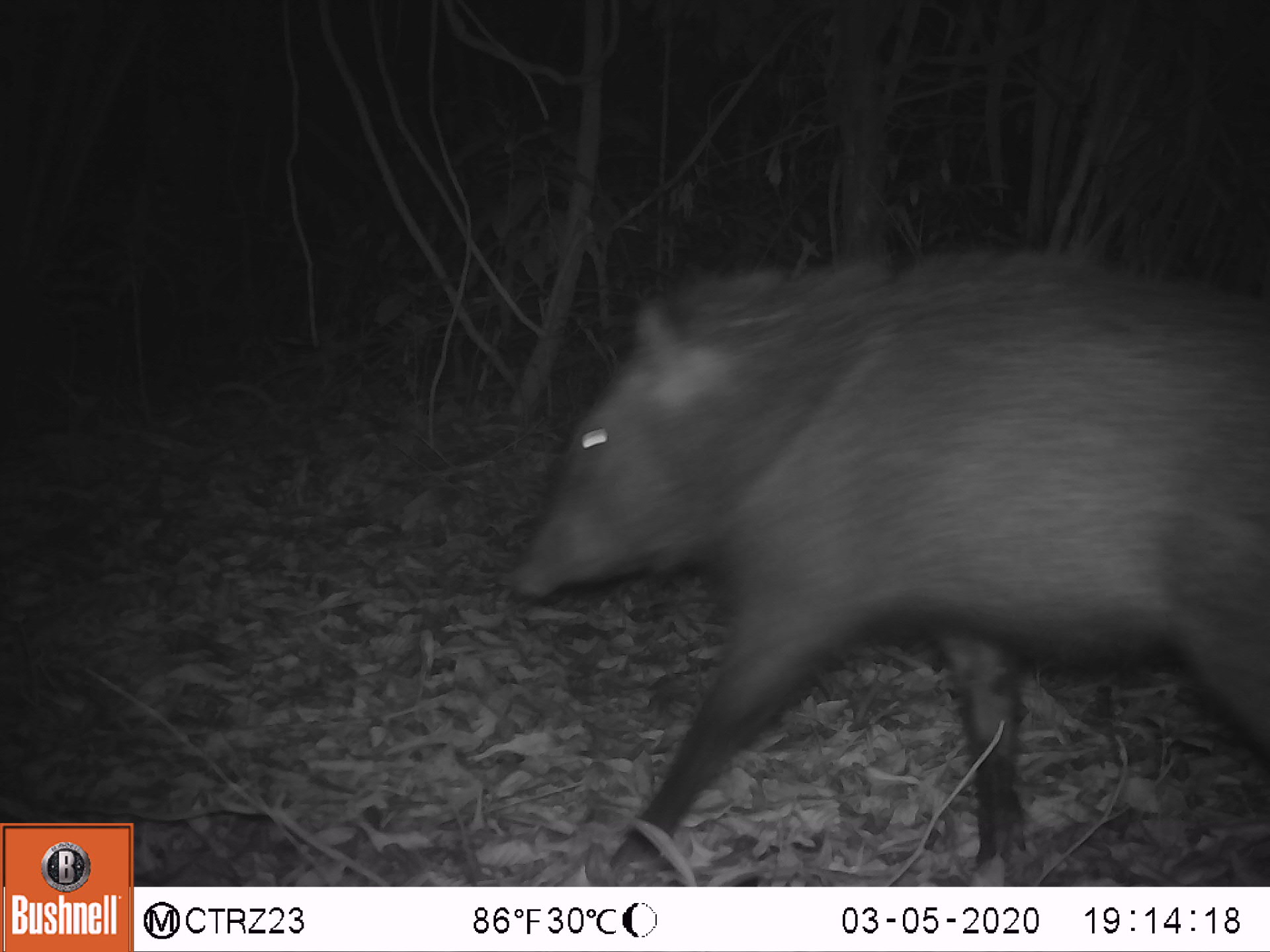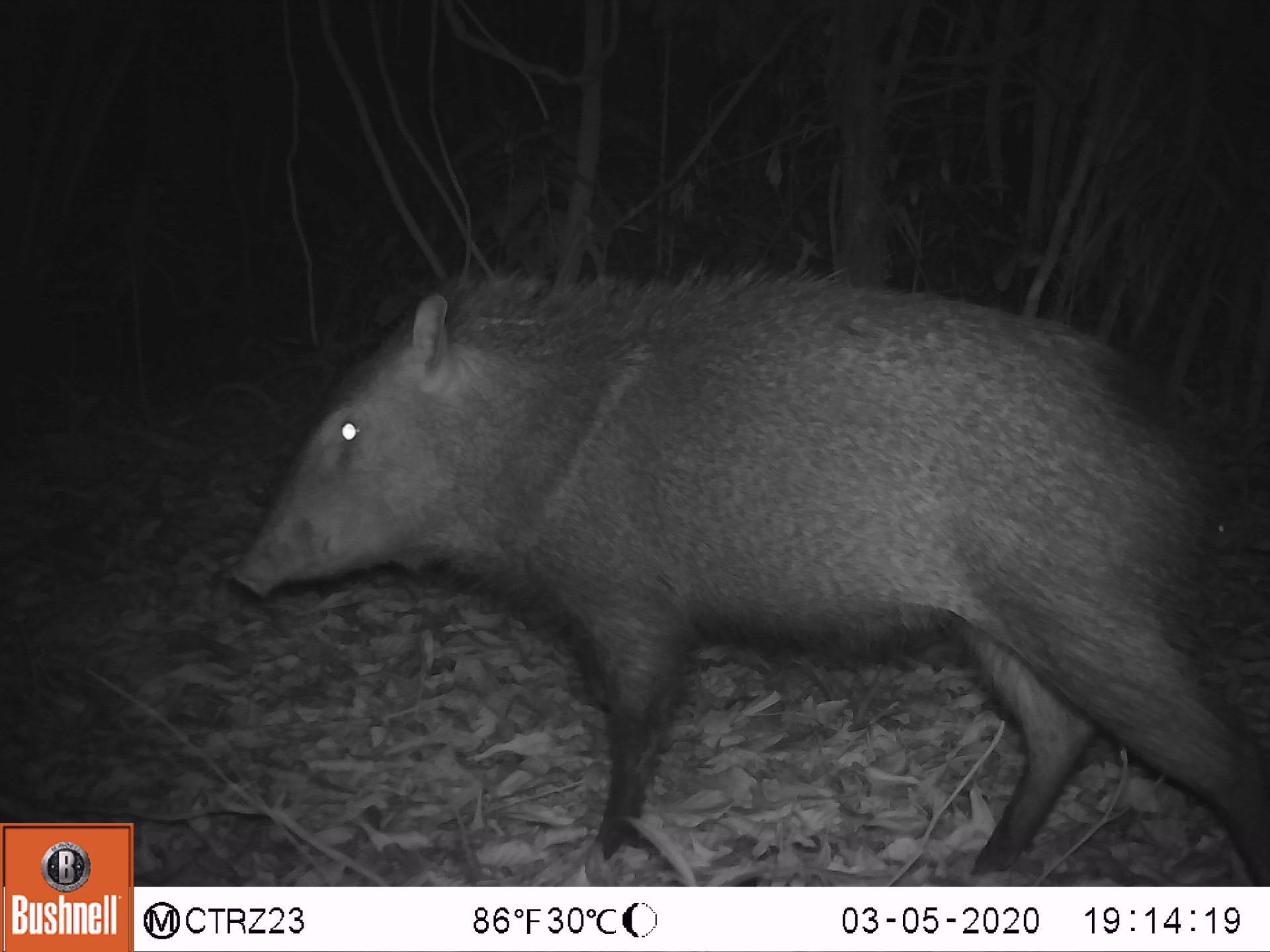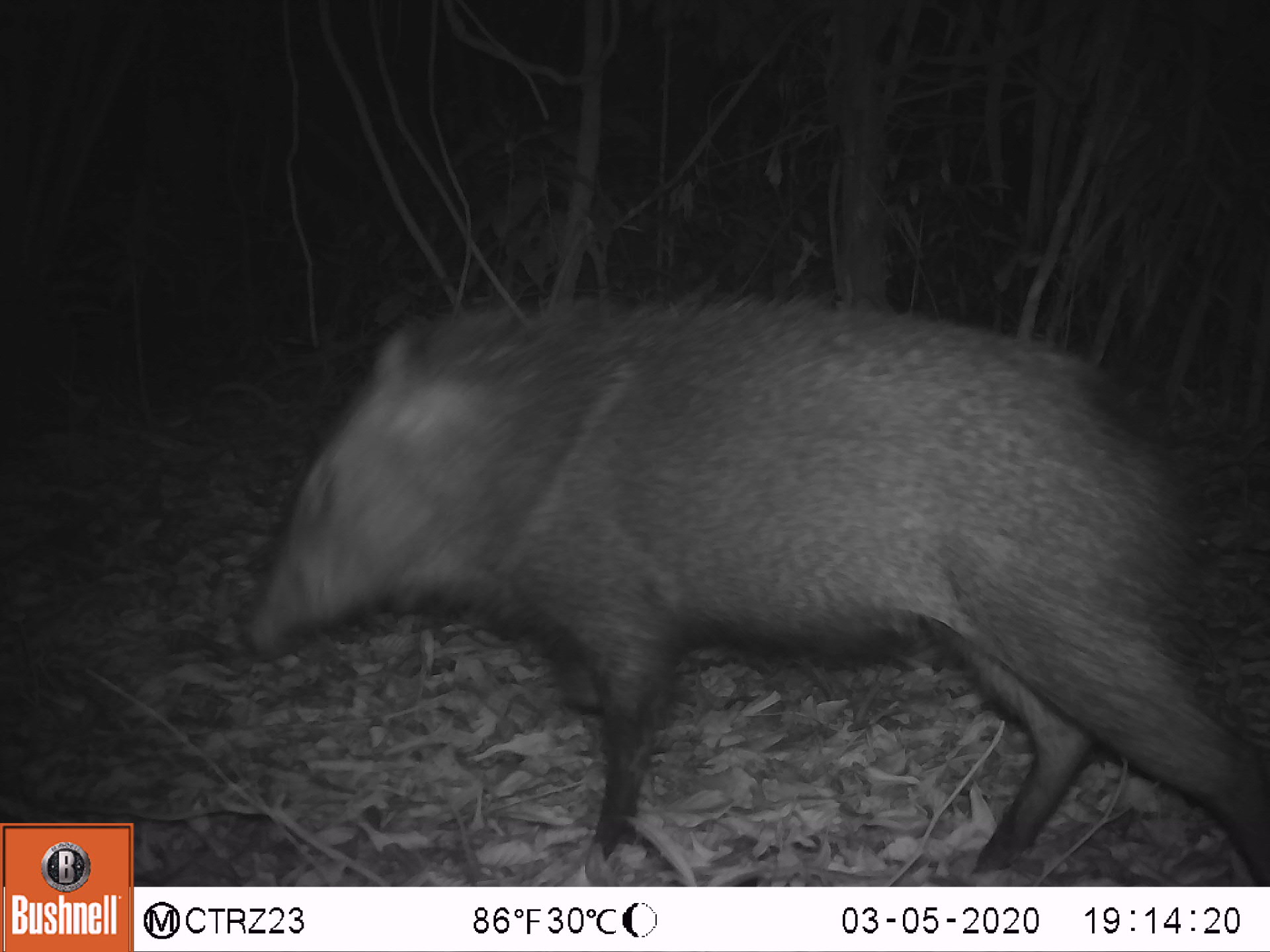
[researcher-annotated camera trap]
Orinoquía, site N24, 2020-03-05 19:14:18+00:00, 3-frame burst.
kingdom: Animalia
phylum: Chordata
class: Mammalia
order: Artiodactyla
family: Tayassuidae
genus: Pecari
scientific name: Pecari tajacu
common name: collared peccary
Collared peccary (Pecari tajacu).